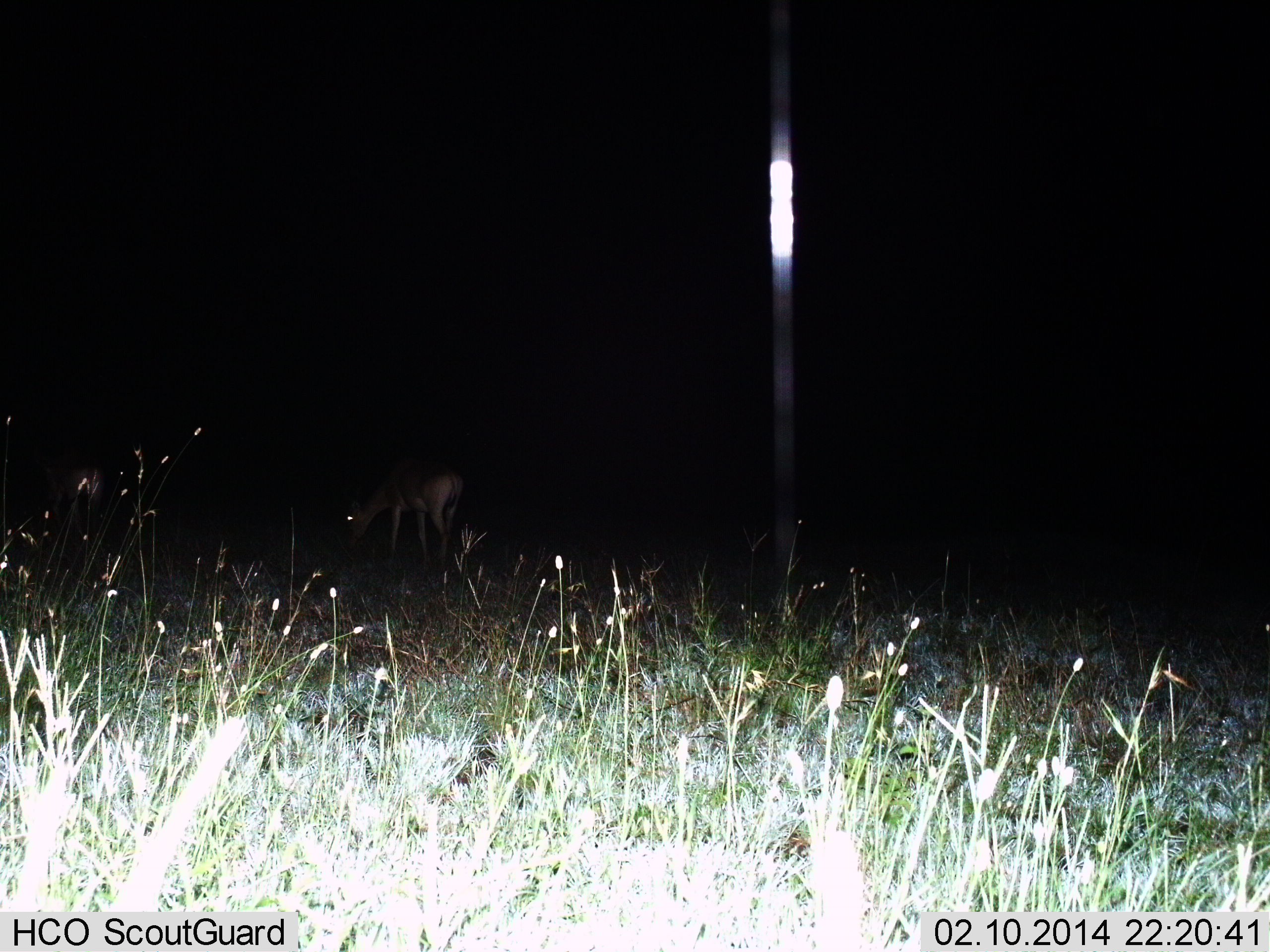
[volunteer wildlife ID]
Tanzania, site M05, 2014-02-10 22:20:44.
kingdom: Animalia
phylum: Chordata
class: Mammalia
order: Artiodactyla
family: Bovidae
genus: Aepyceros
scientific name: Aepyceros melampus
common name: impala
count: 1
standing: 20%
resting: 0%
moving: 0%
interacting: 0%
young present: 0%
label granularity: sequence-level